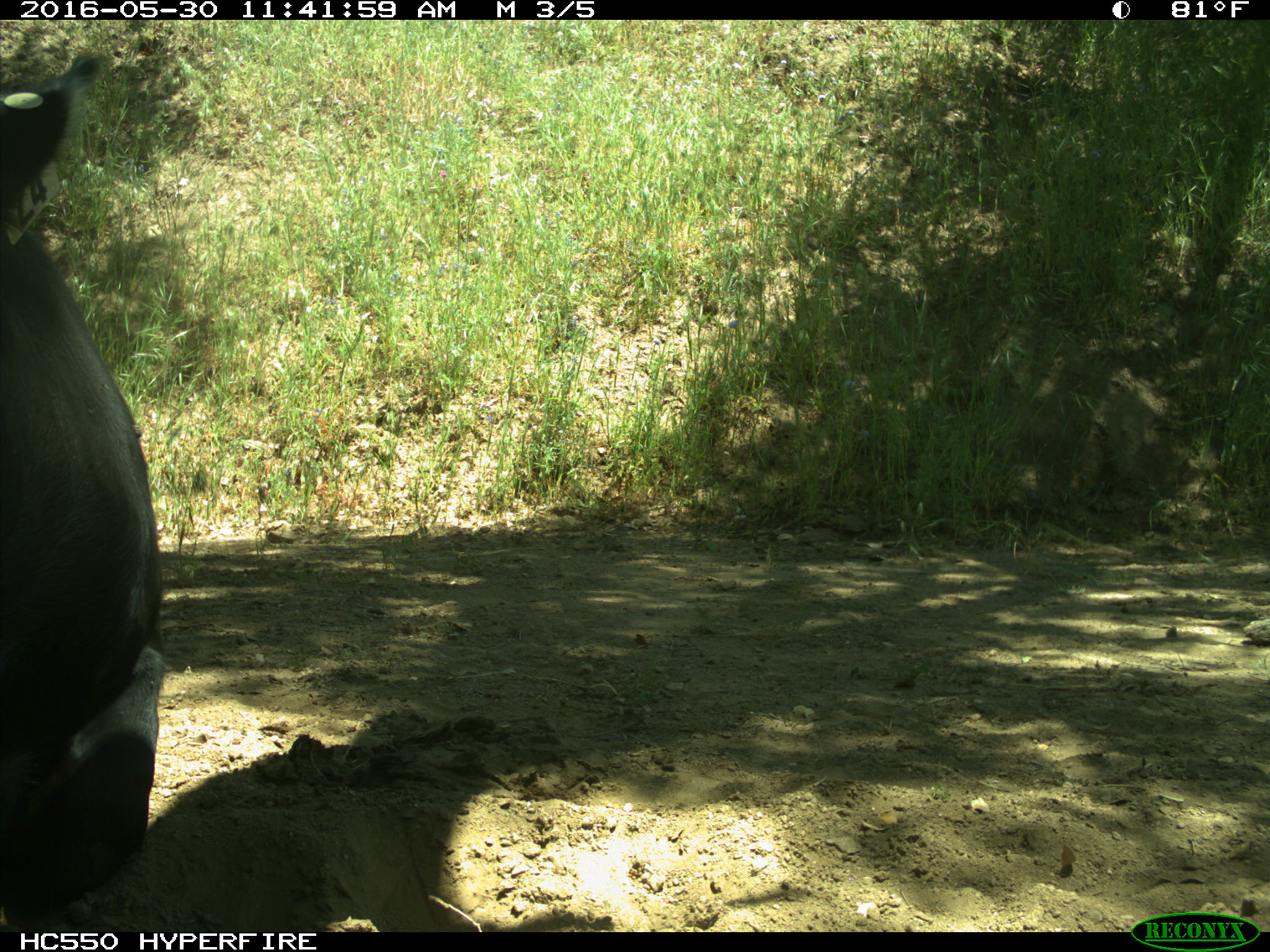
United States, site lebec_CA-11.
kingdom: Animalia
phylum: Chordata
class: Mammalia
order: Artiodactyla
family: Bovidae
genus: Bos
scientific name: Bos taurus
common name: domestic cow